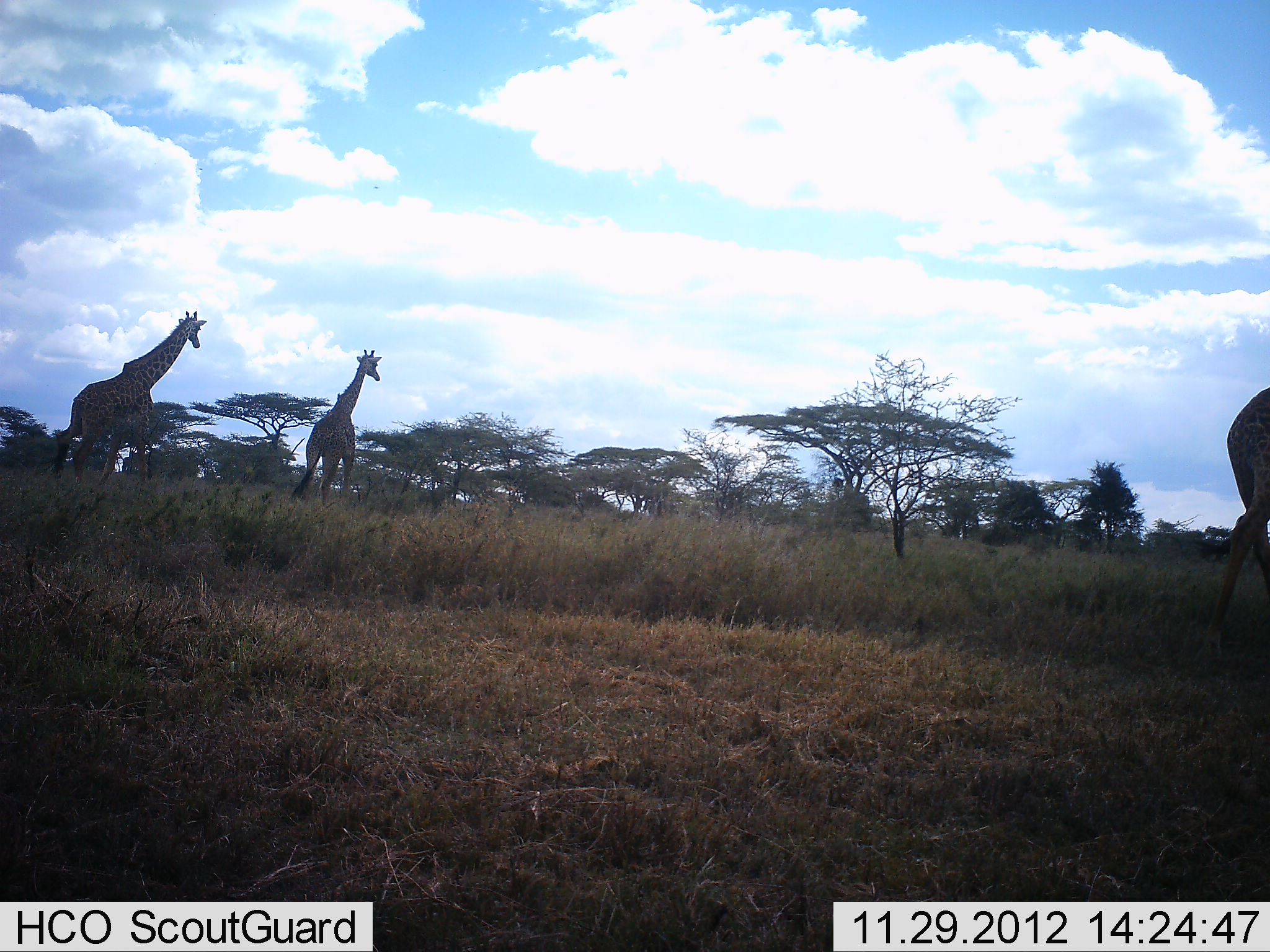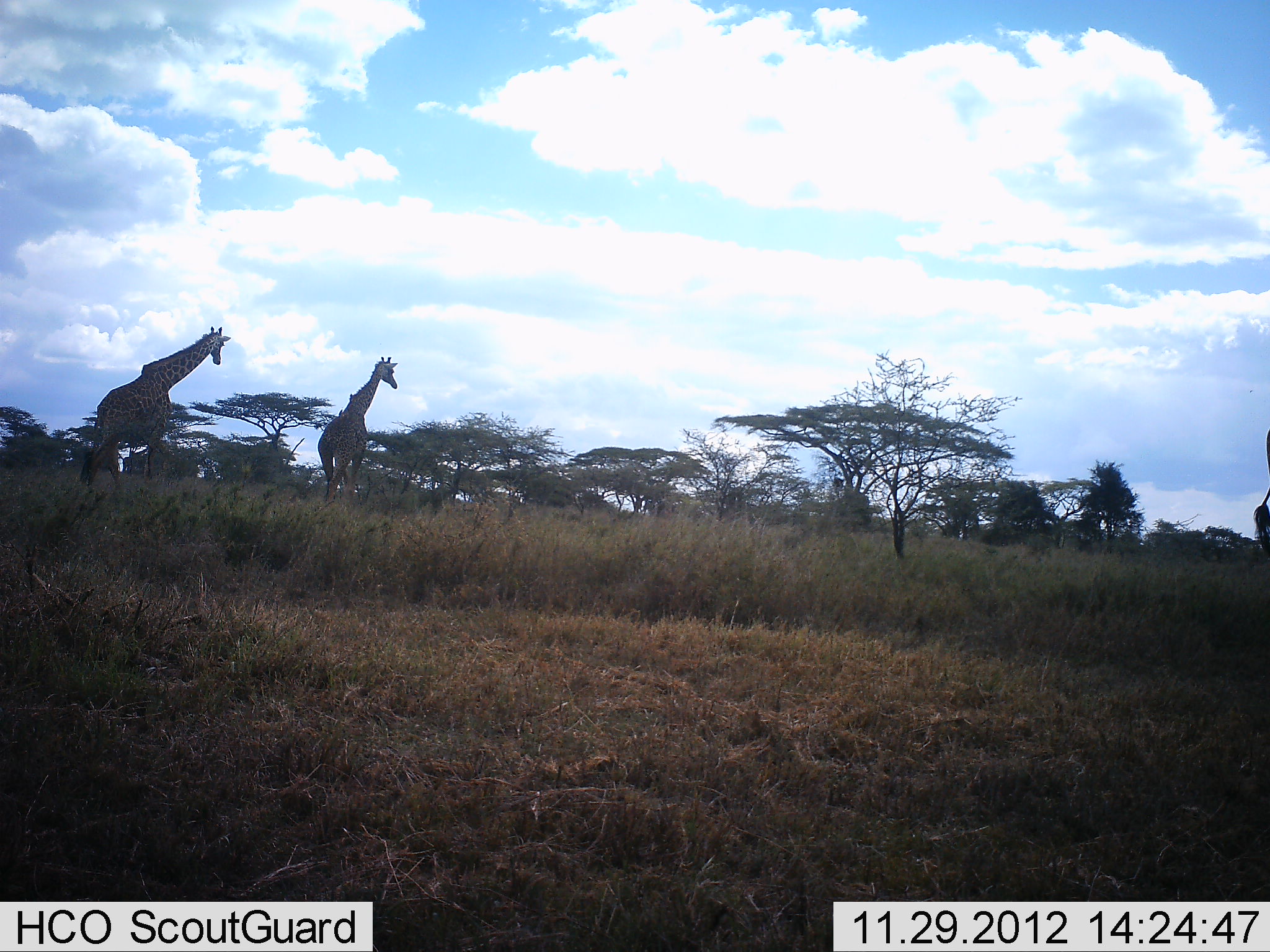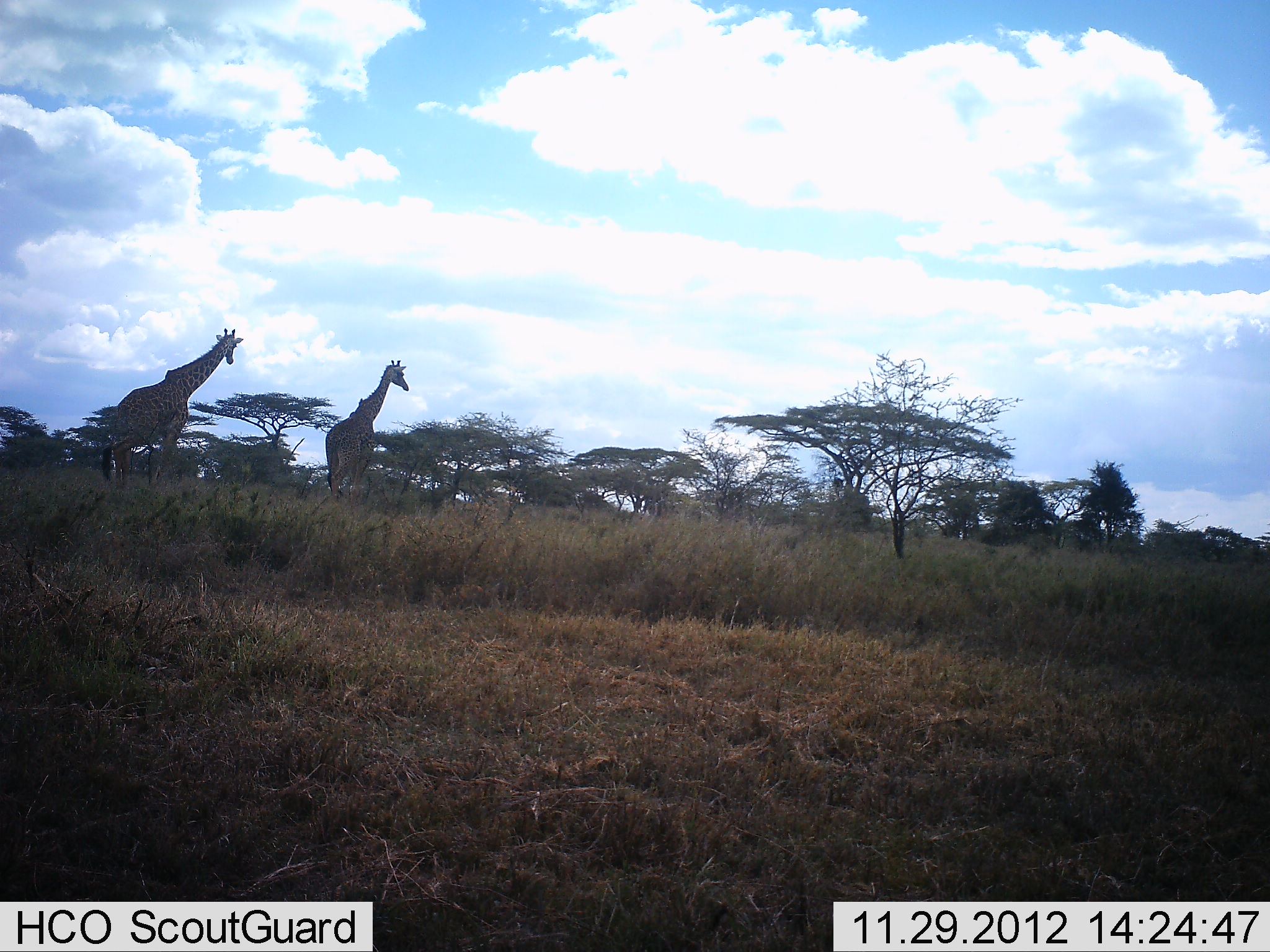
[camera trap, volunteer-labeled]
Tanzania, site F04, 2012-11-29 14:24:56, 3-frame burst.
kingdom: Animalia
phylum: Chordata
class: Mammalia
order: Artiodactyla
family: Giraffidae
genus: Giraffa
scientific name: Giraffa camelopardalis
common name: giraffe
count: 3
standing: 12%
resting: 0%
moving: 94%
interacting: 0%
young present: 0%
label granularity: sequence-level